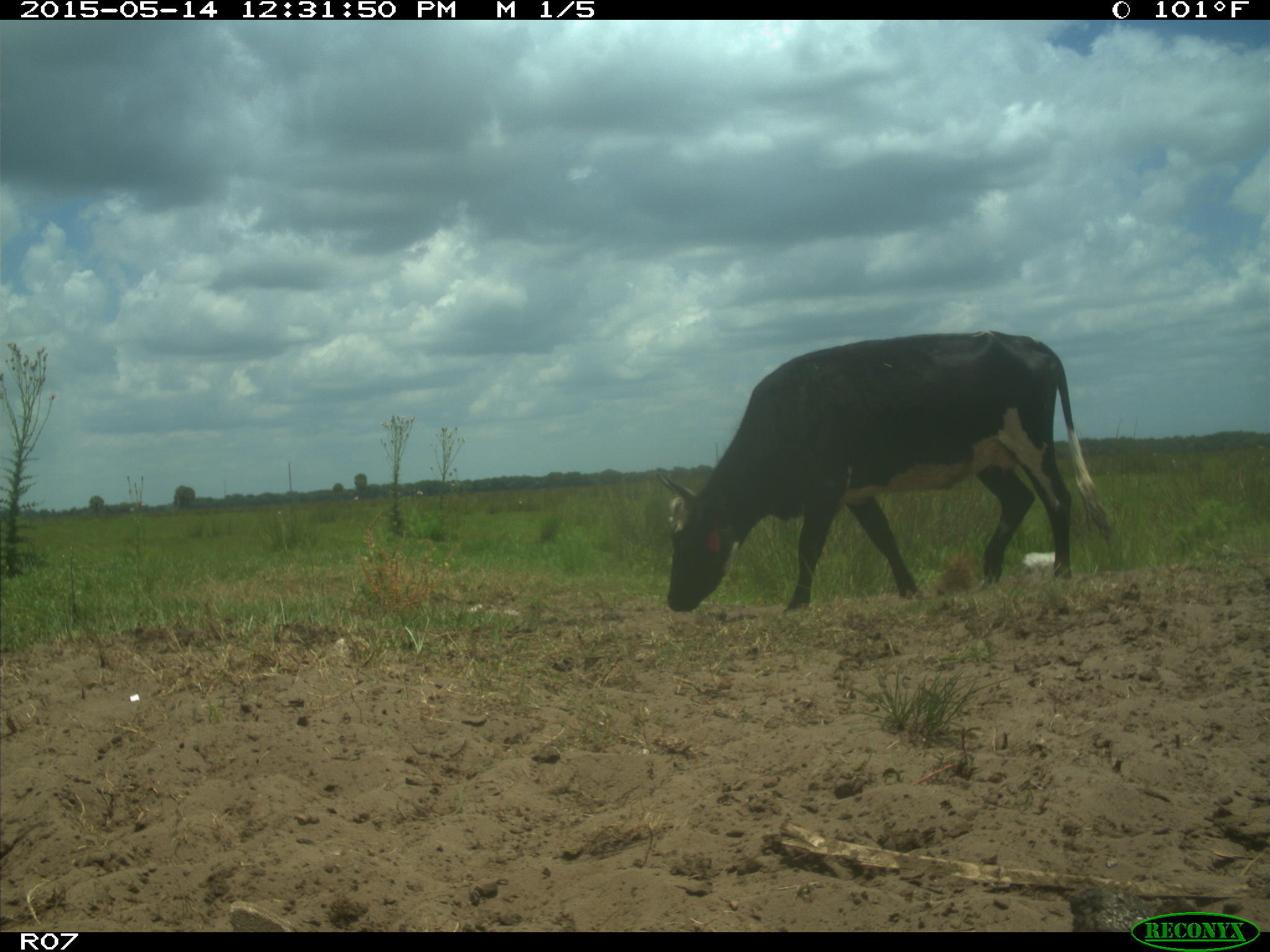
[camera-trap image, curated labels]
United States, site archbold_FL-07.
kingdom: Animalia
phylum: Chordata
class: Mammalia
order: Artiodactyla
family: Bovidae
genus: Bos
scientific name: Bos taurus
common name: domestic cow